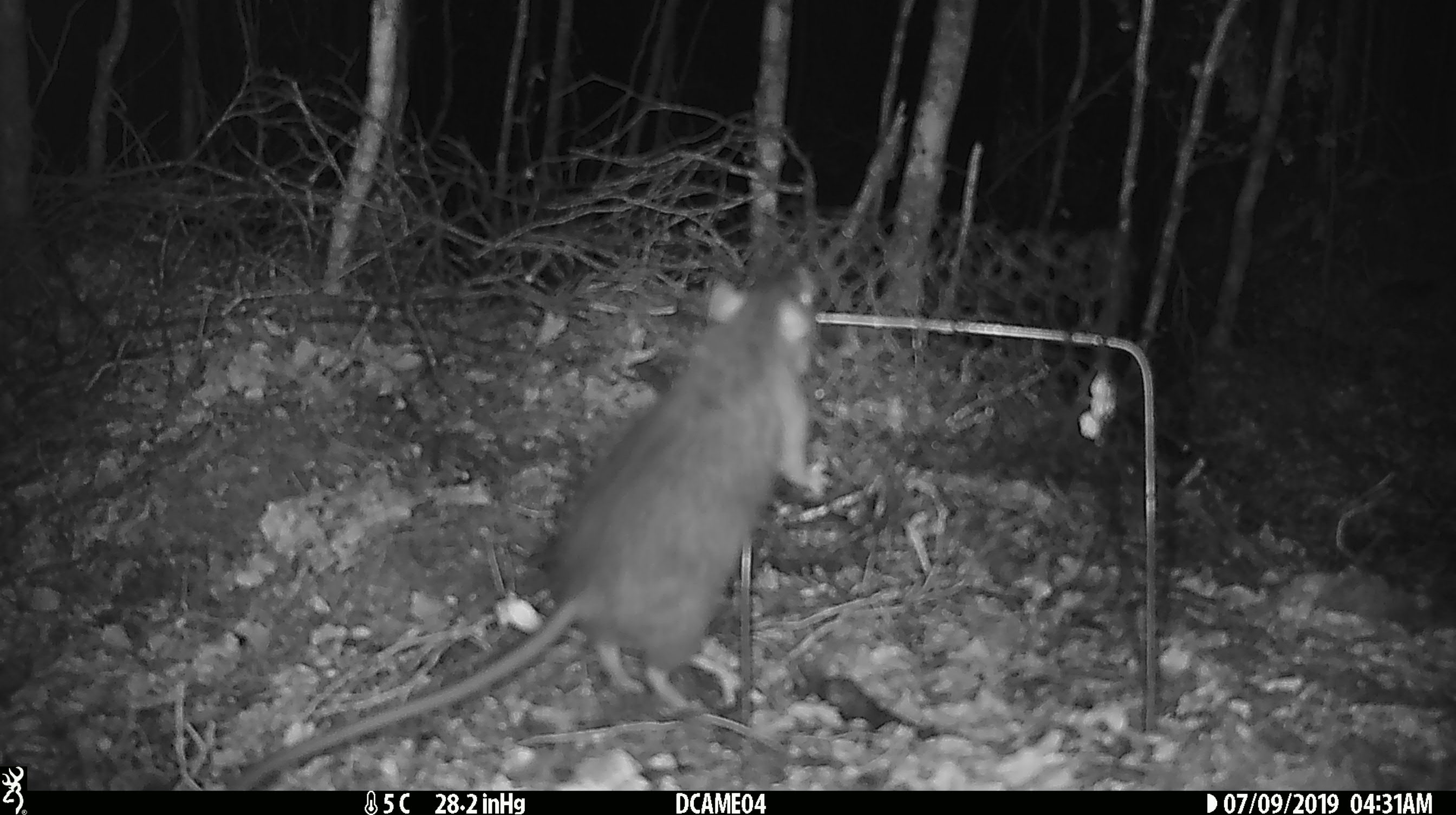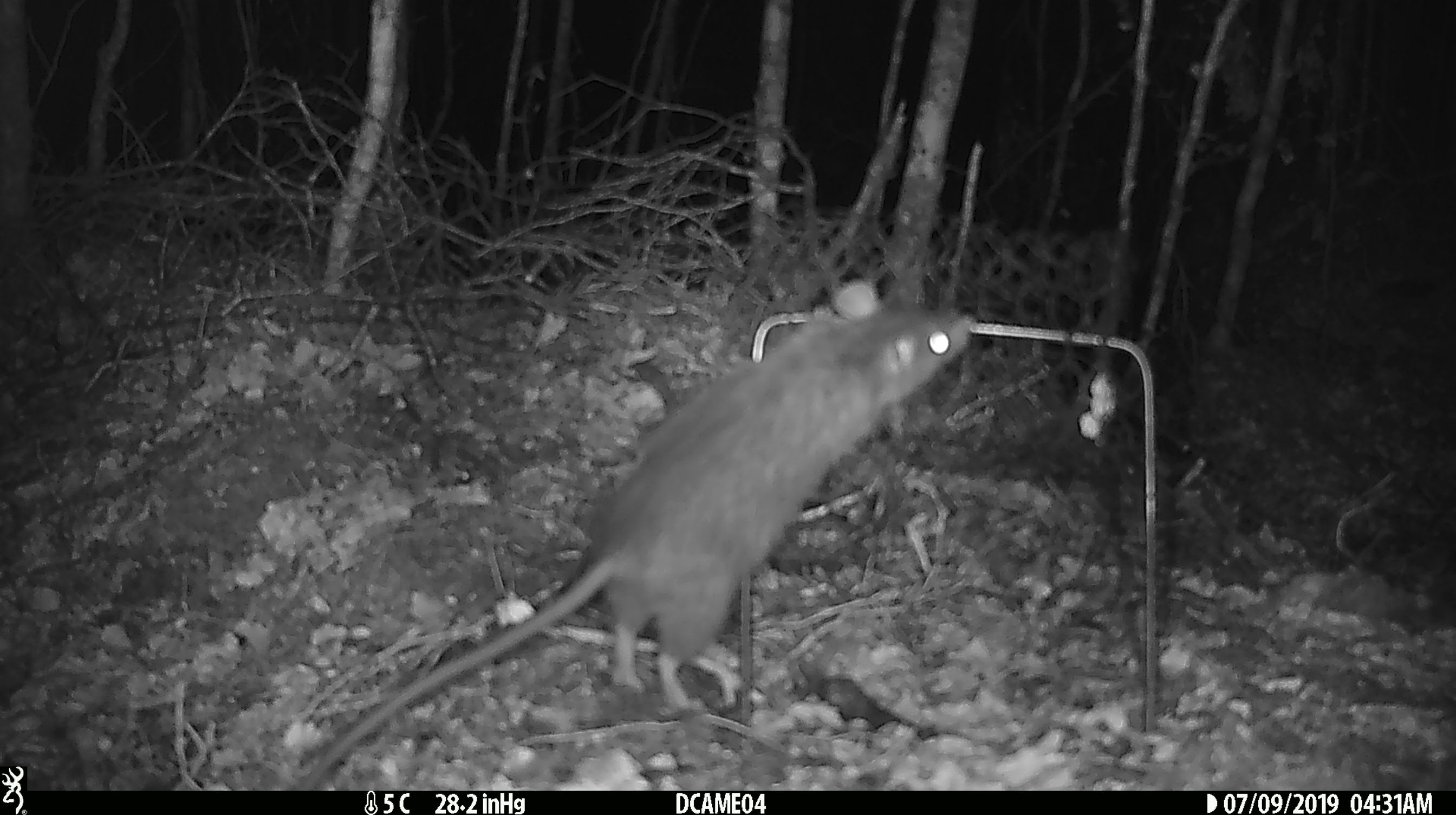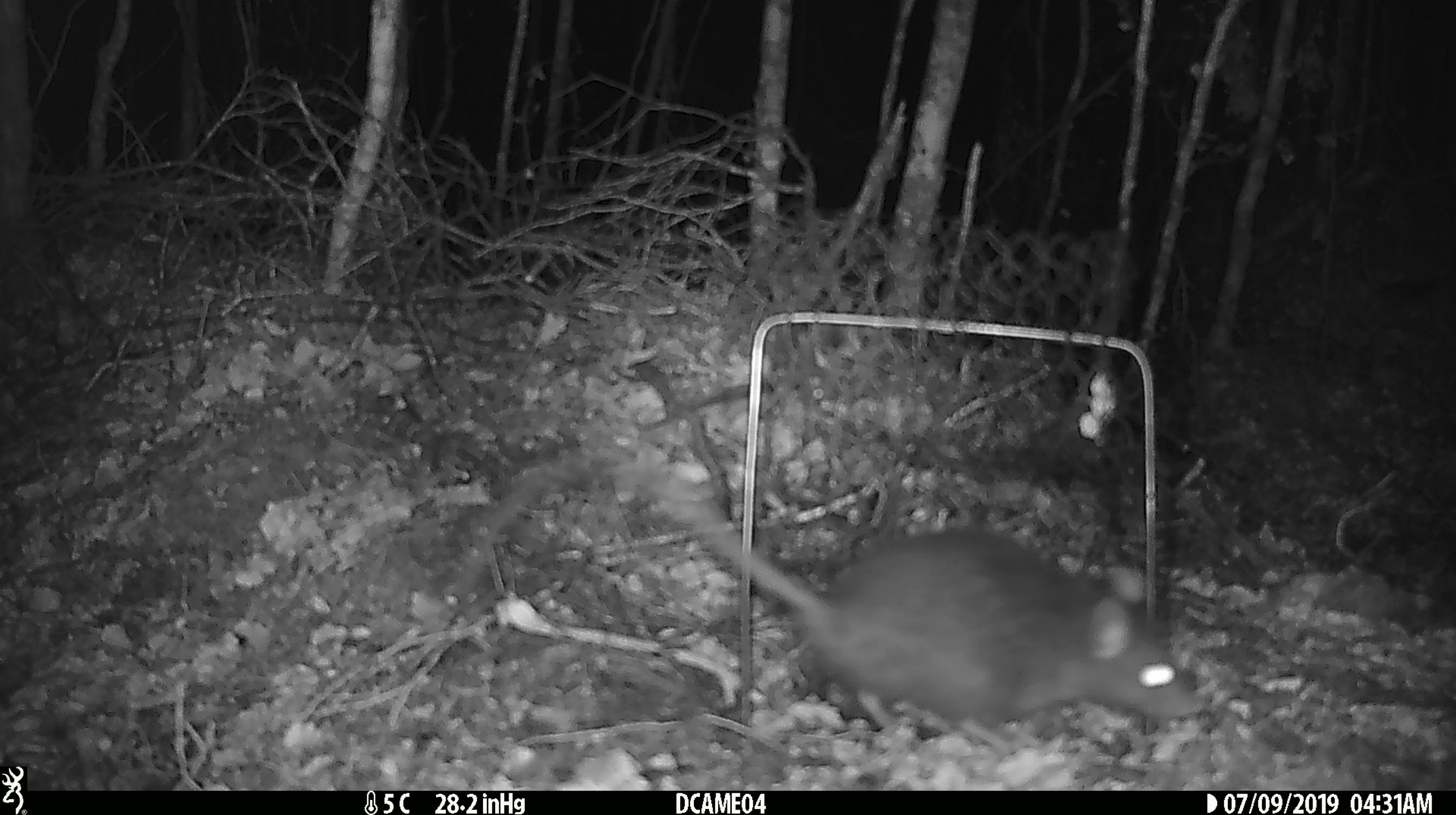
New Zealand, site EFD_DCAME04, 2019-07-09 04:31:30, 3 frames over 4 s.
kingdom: Animalia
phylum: Chordata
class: Mammalia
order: Rodentia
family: Muridae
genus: Rattus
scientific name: Rattus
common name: rat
Rat (Rattus).